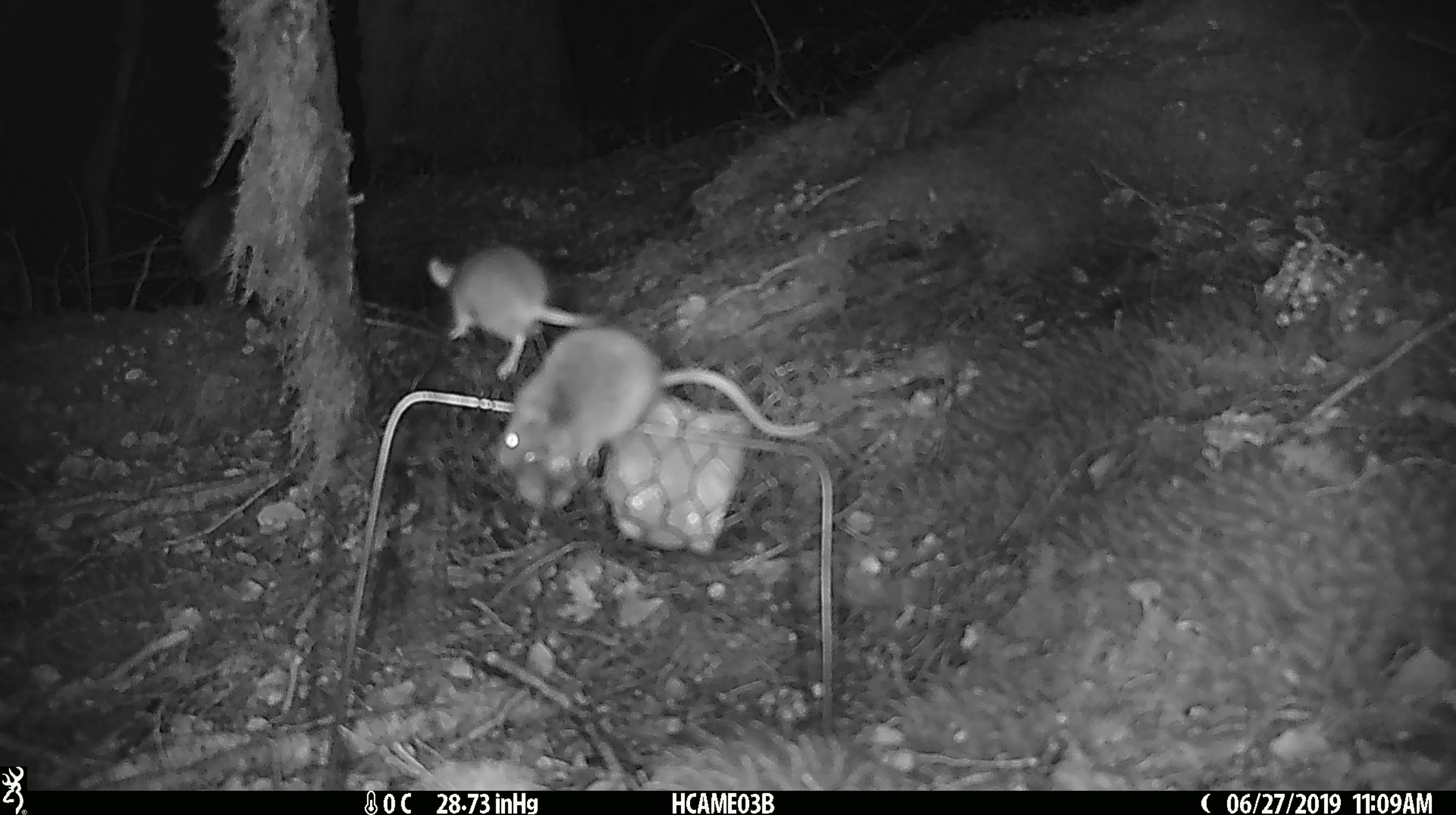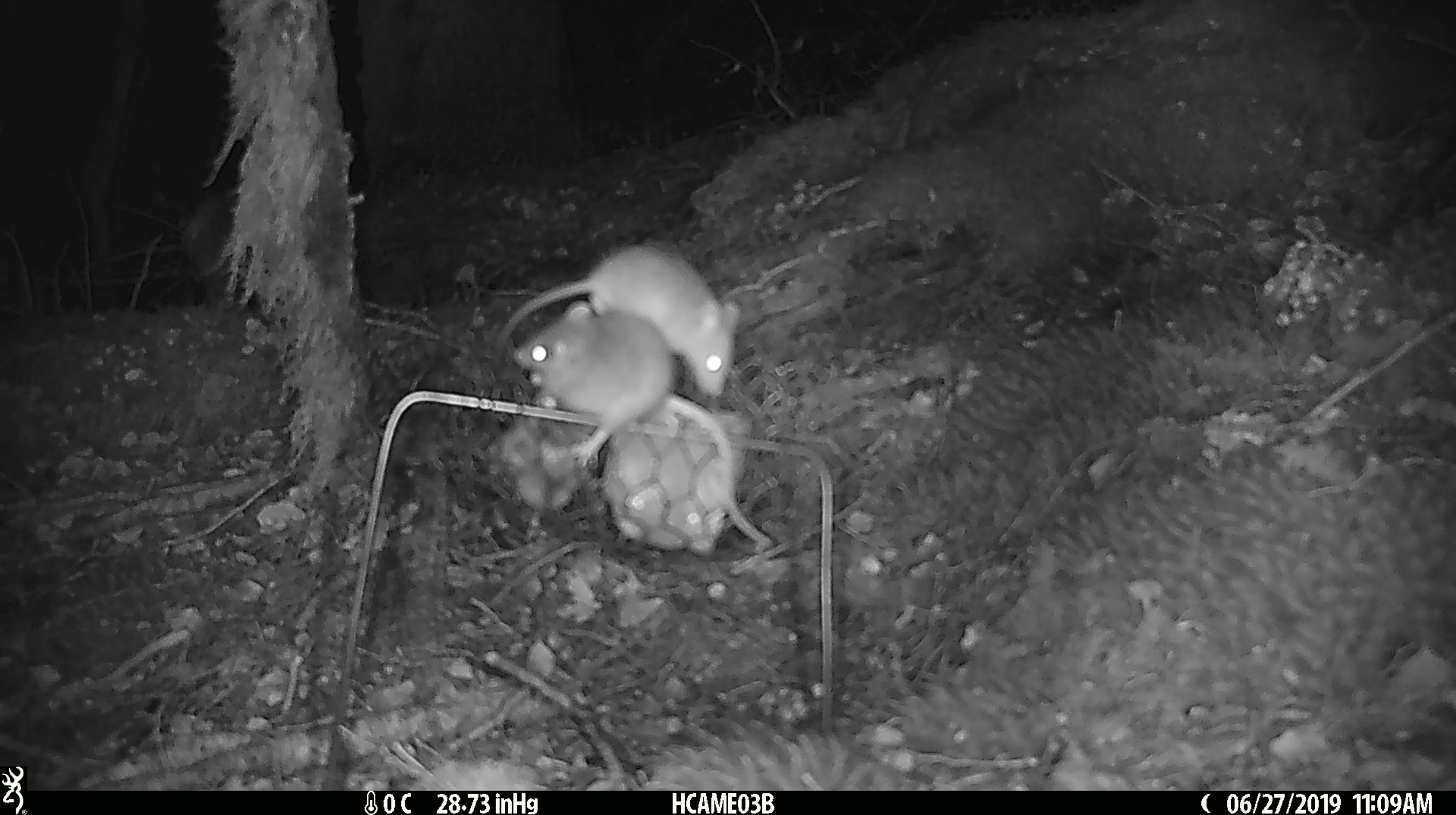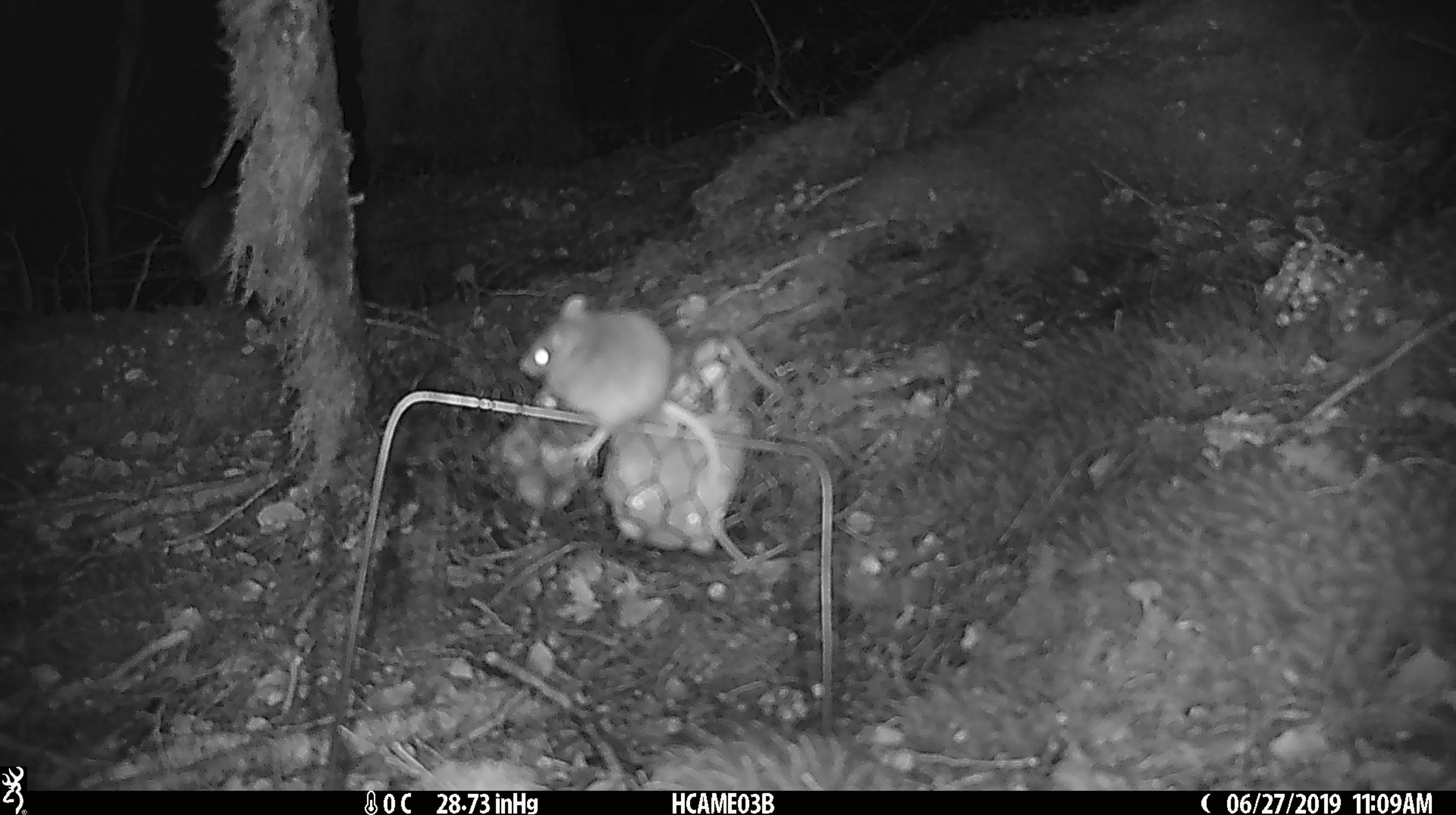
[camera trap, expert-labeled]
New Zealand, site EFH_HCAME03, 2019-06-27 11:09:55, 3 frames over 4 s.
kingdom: Animalia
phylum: Chordata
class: Mammalia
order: Rodentia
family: Muridae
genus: Mus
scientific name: Mus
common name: mouse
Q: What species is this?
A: Mouse (Mus).